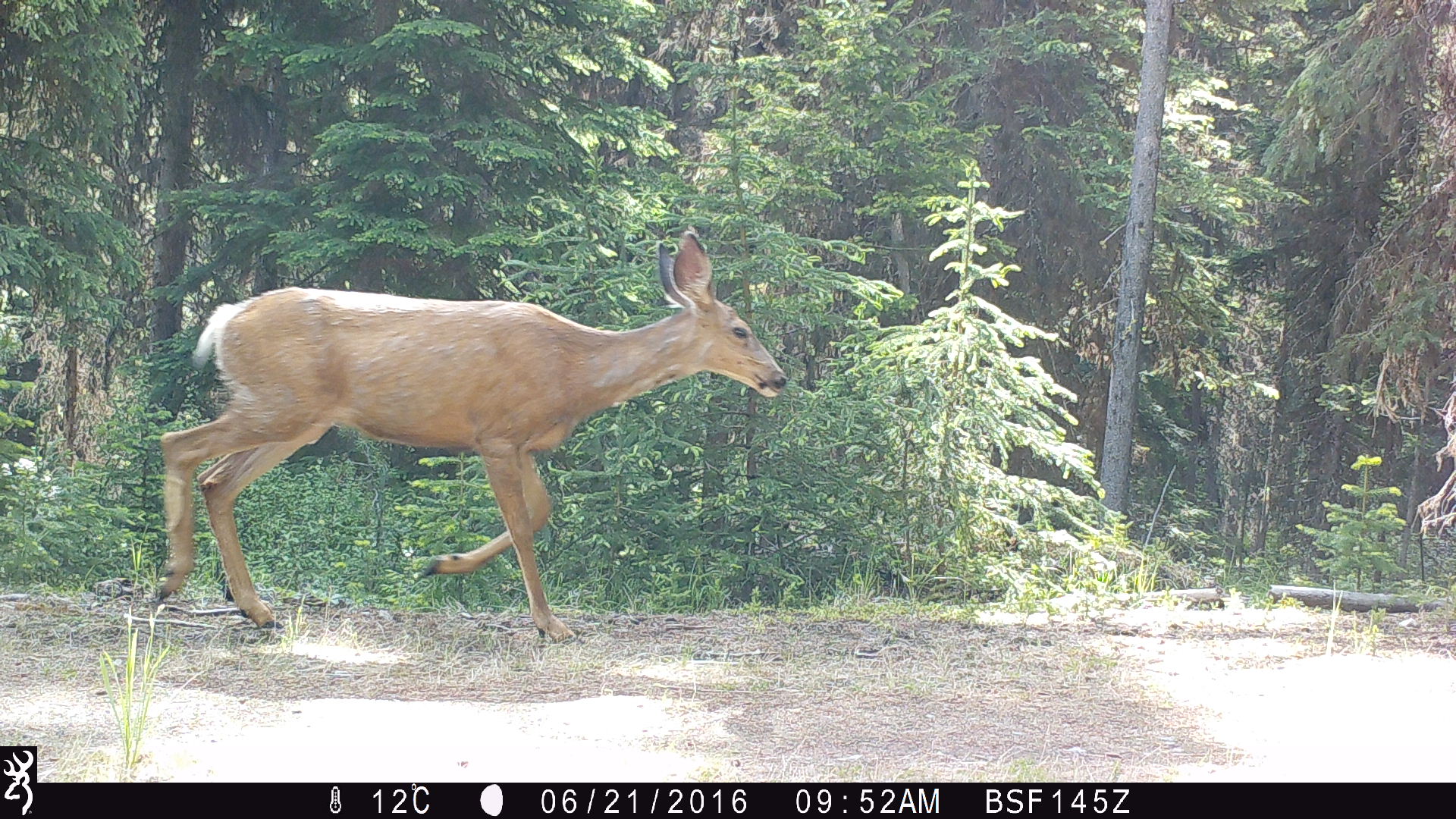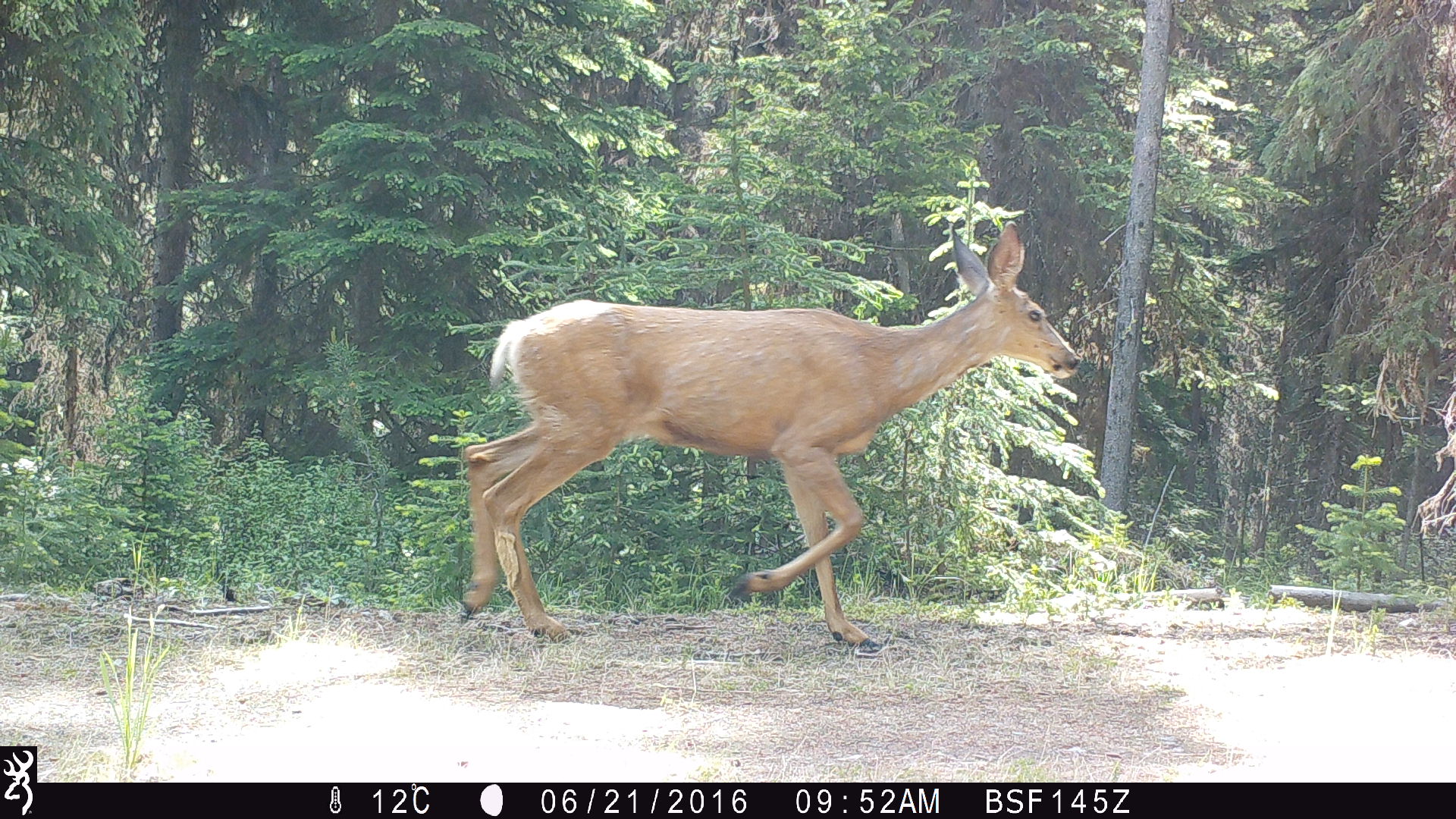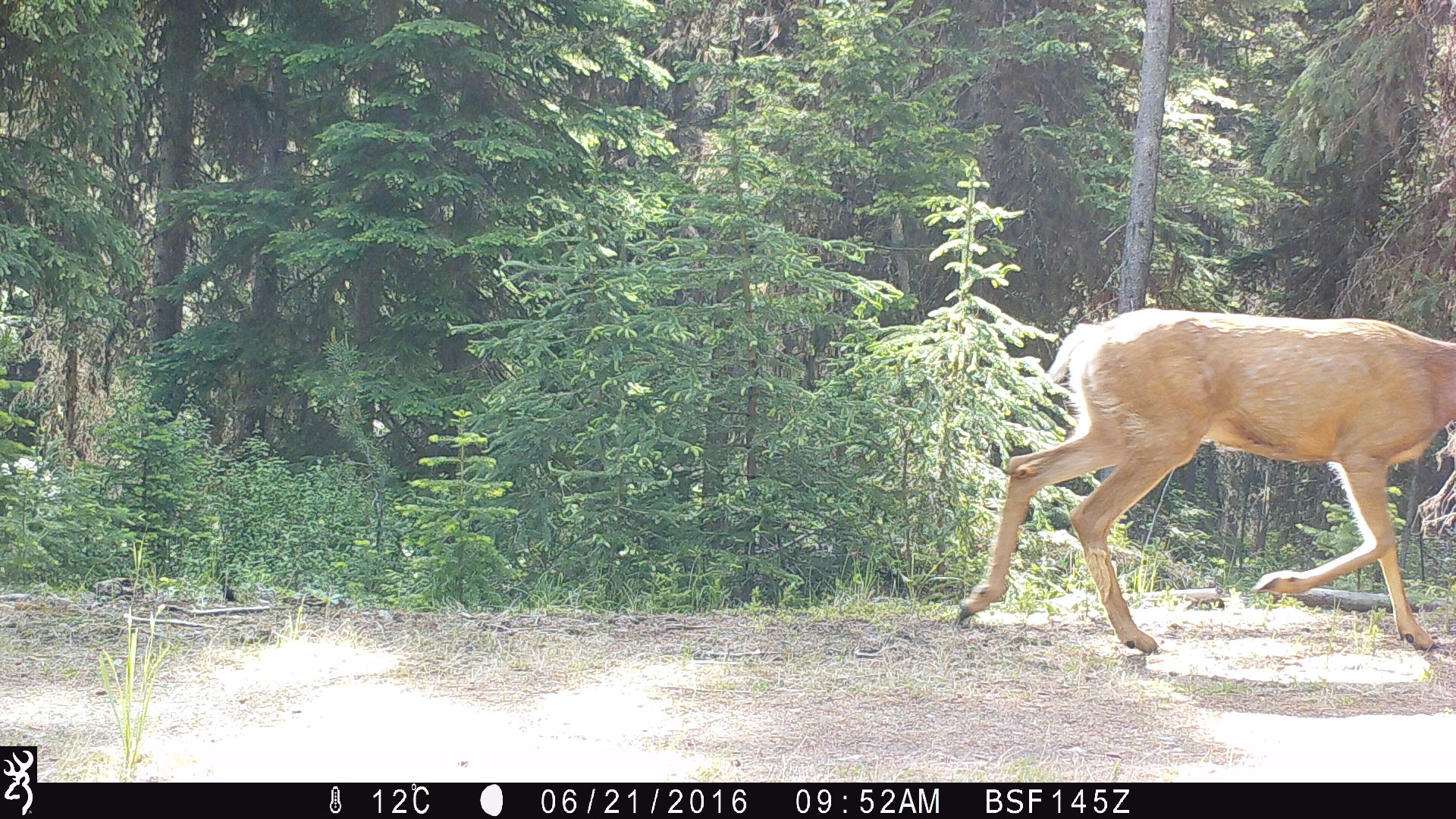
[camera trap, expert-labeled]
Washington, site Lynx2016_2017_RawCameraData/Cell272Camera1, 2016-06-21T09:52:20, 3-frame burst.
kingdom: Animalia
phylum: Chordata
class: Mammalia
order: Artiodactyla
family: Cervidae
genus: Odocoileus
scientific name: Odocoileus hemionus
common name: mule deer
Odocoileus hemionus (mule deer). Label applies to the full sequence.